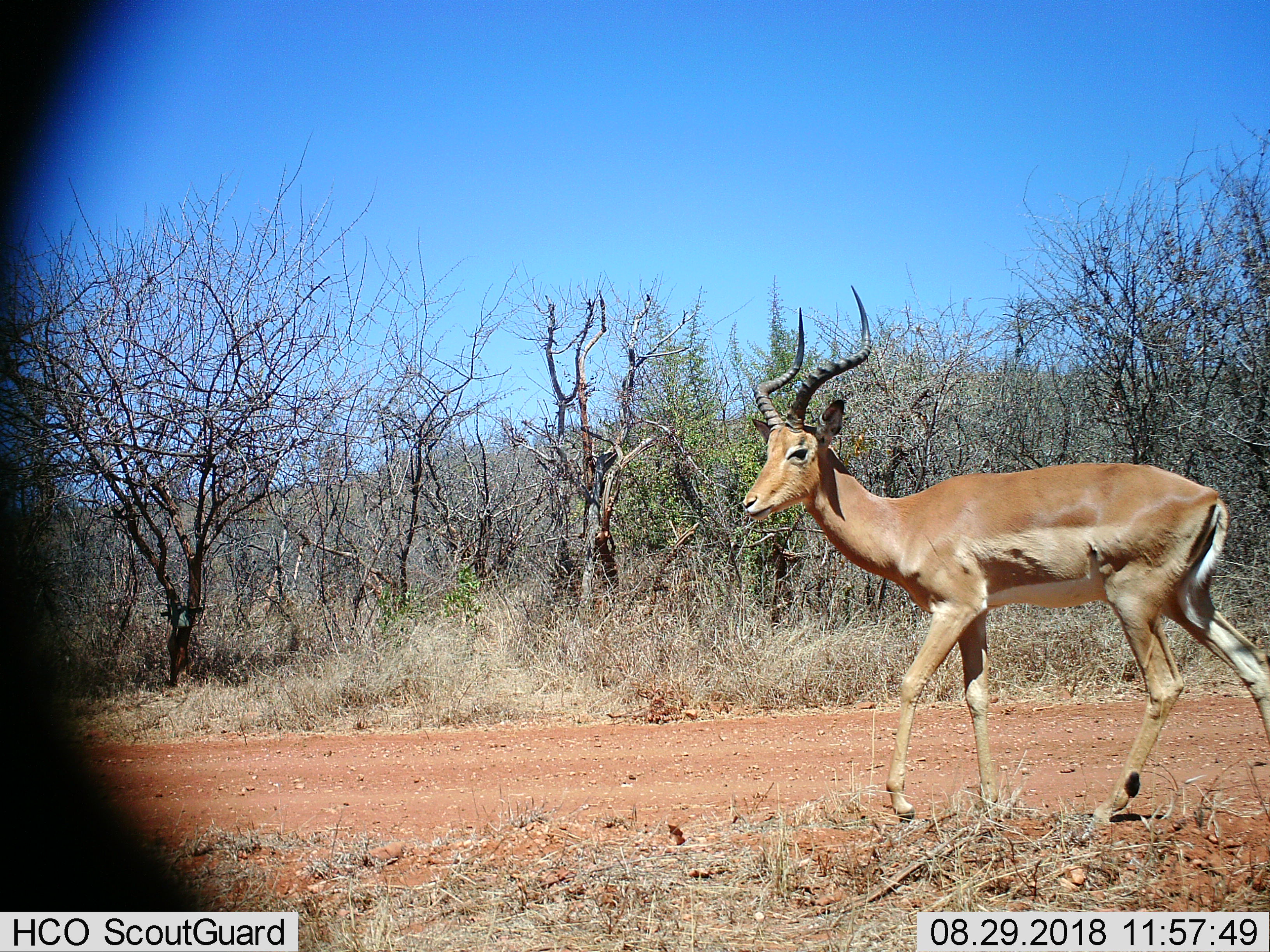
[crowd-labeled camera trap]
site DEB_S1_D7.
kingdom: Animalia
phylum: Chordata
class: Mammalia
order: Artiodactyla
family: Bovidae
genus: Aepyceros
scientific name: Aepyceros melampus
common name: impala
Impala (Aepyceros melampus), count 1. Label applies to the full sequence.